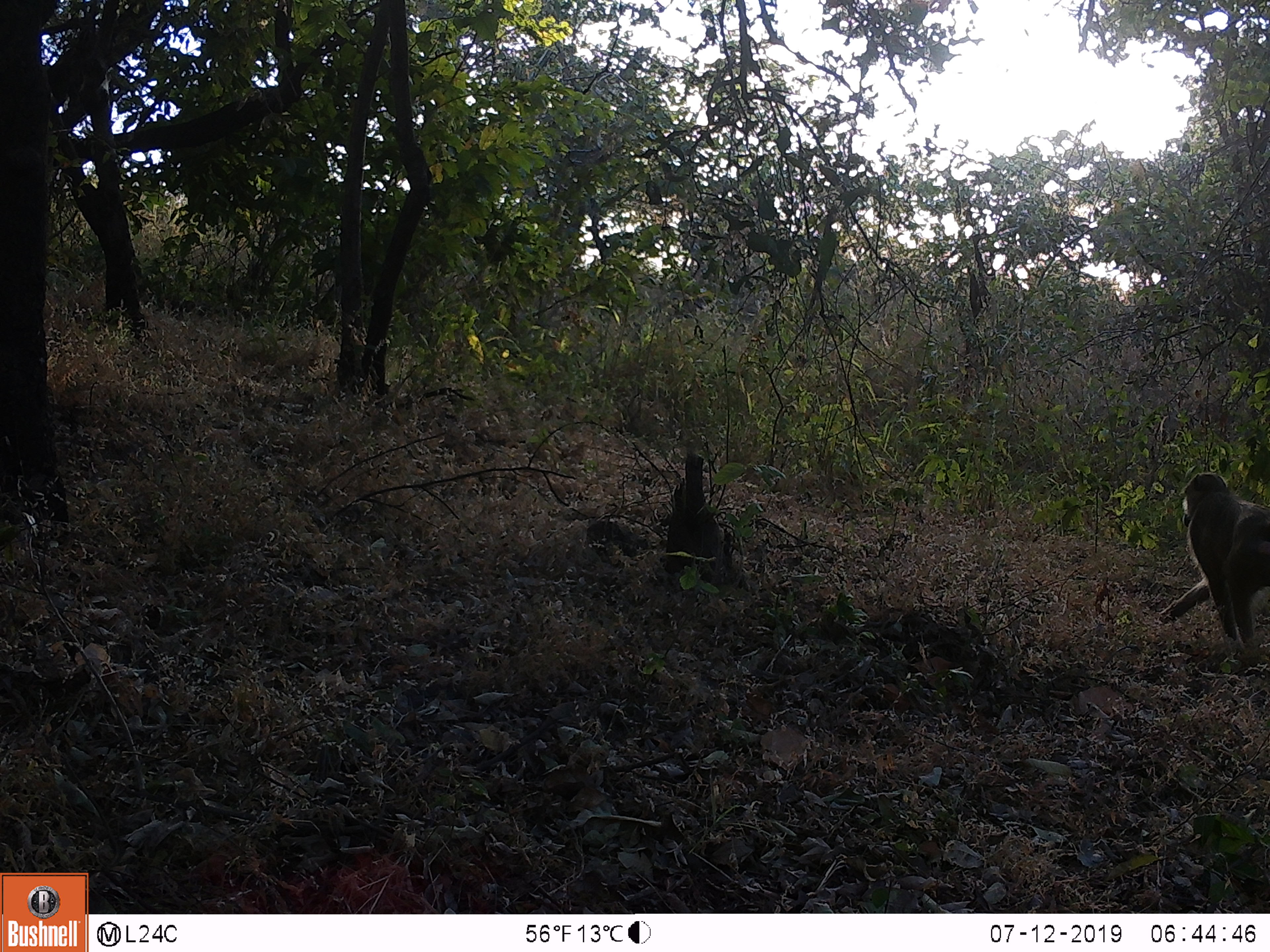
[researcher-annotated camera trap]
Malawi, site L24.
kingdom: Animalia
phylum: Chordata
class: Mammalia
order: Primates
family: Cercopithecidae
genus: Papio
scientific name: Papio cynocephalus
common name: yellow baboon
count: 1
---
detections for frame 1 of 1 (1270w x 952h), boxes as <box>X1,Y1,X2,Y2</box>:
yellow baboon: <box>1149,466,1269,665</box>